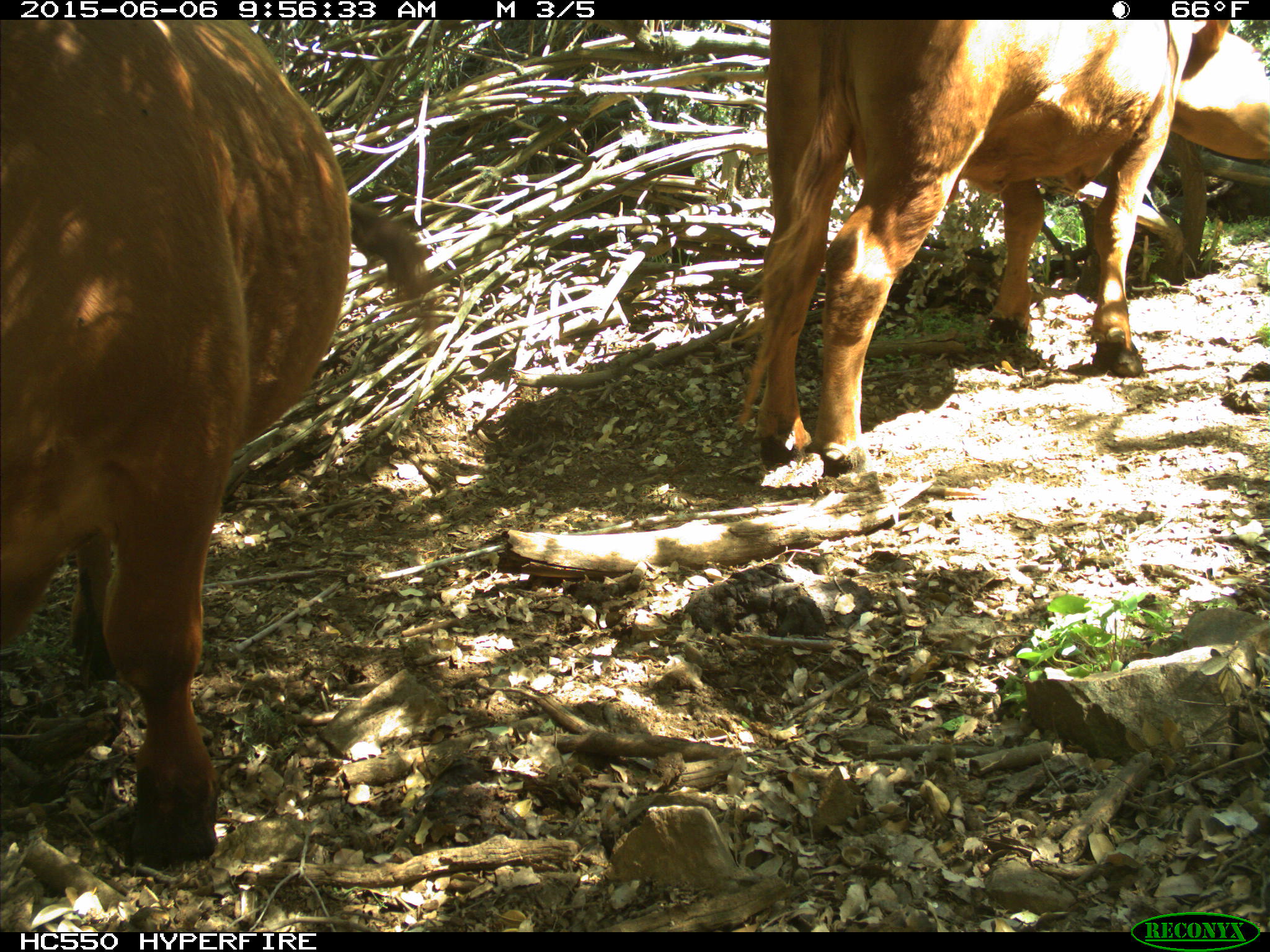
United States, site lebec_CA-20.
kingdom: Animalia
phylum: Chordata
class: Mammalia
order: Artiodactyla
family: Bovidae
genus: Bos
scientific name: Bos taurus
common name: domestic cow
Bos taurus (domestic cow).